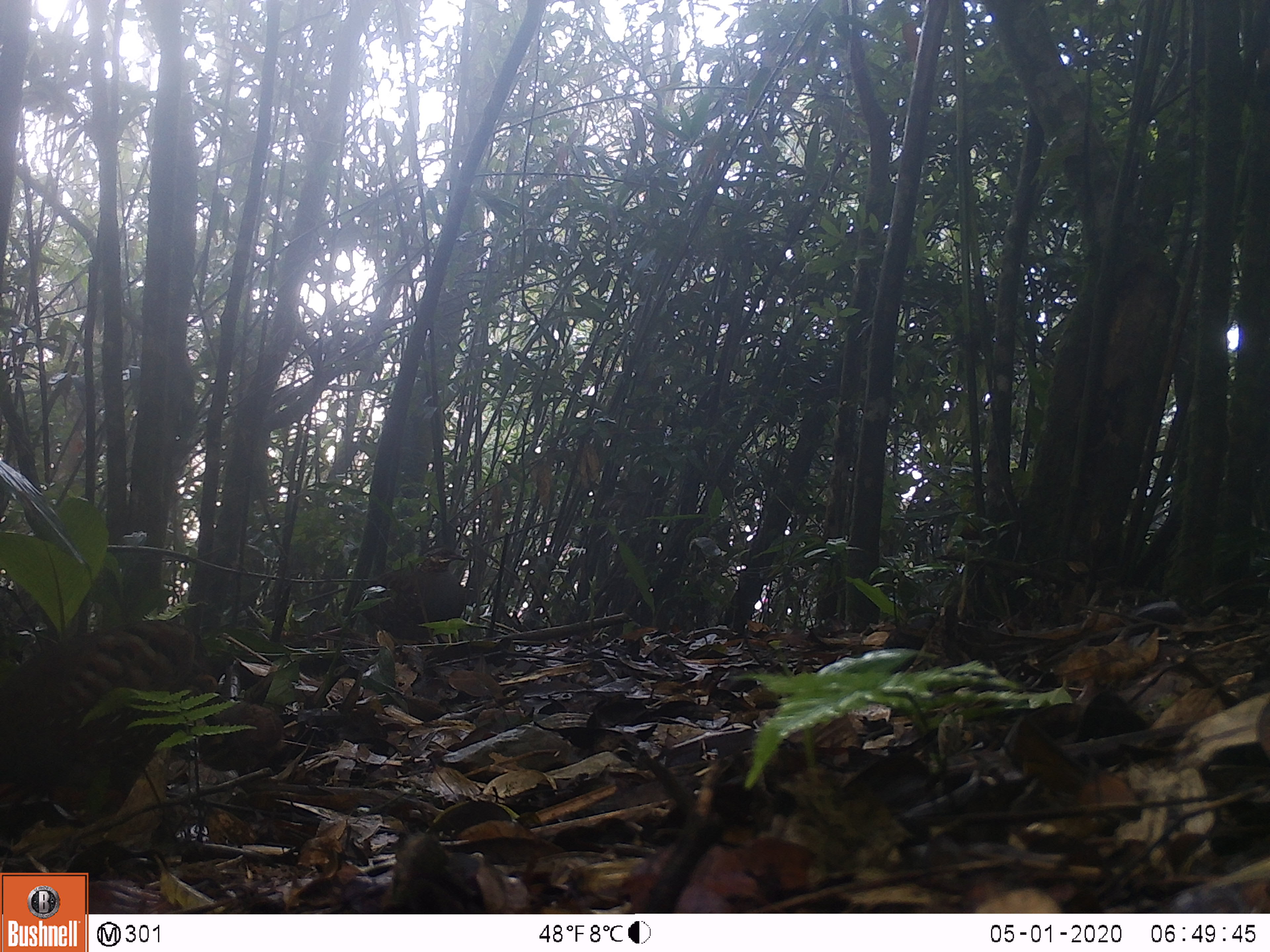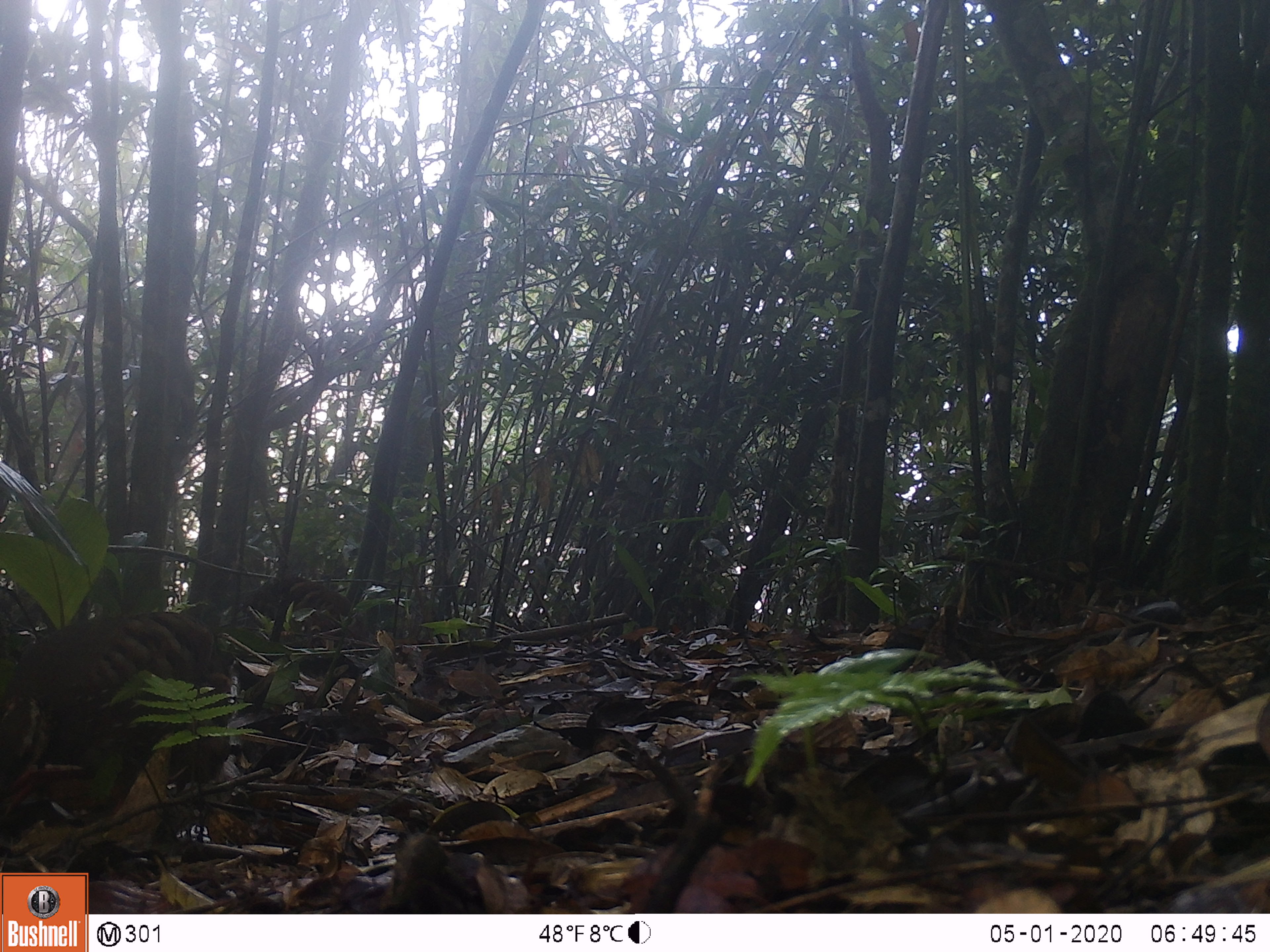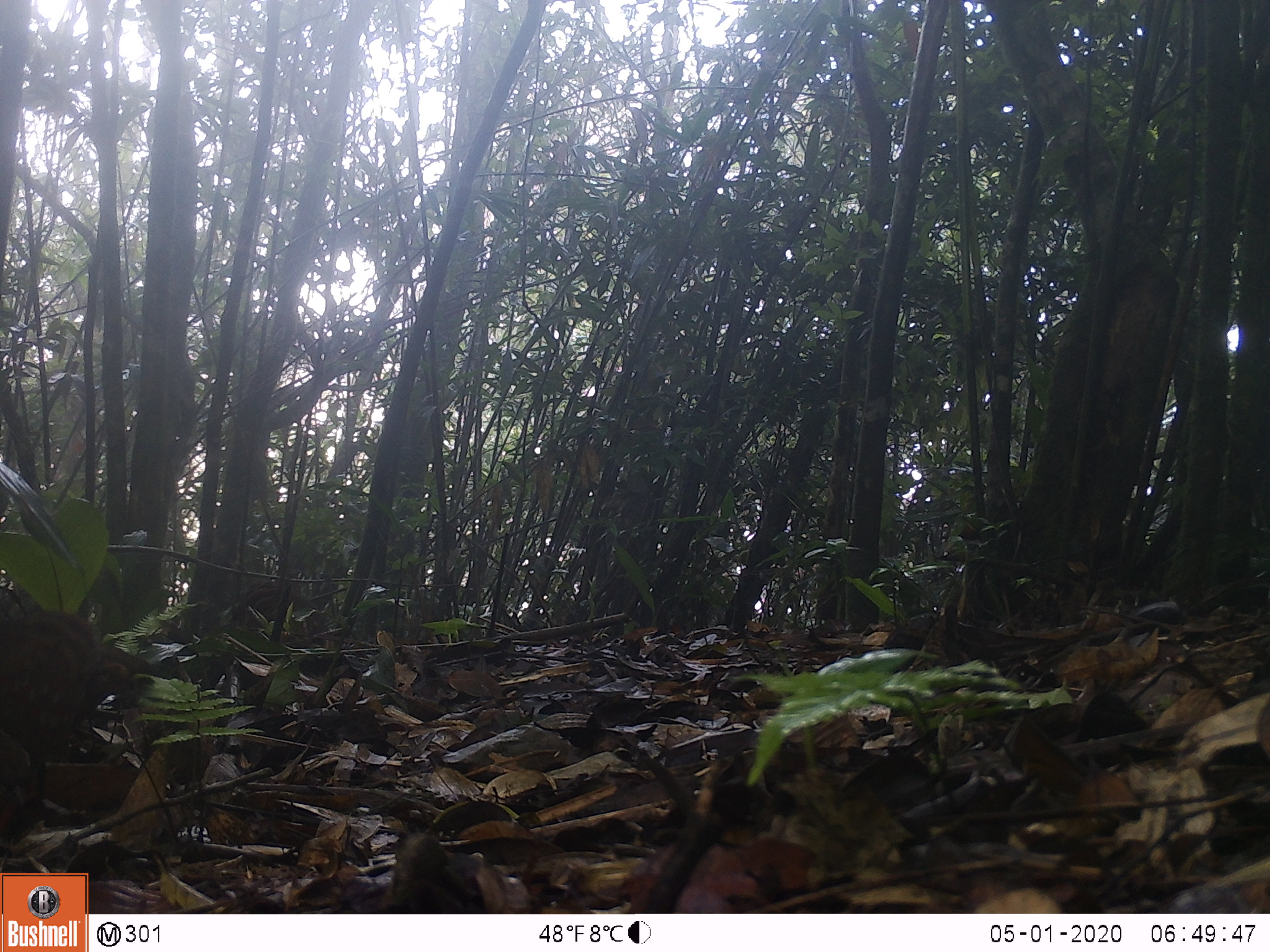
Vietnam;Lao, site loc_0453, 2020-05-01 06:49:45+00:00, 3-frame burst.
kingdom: Animalia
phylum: Chordata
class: Aves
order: Galliformes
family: Phasianidae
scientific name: Phasianidae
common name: partridge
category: unidentified partridge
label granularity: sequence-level